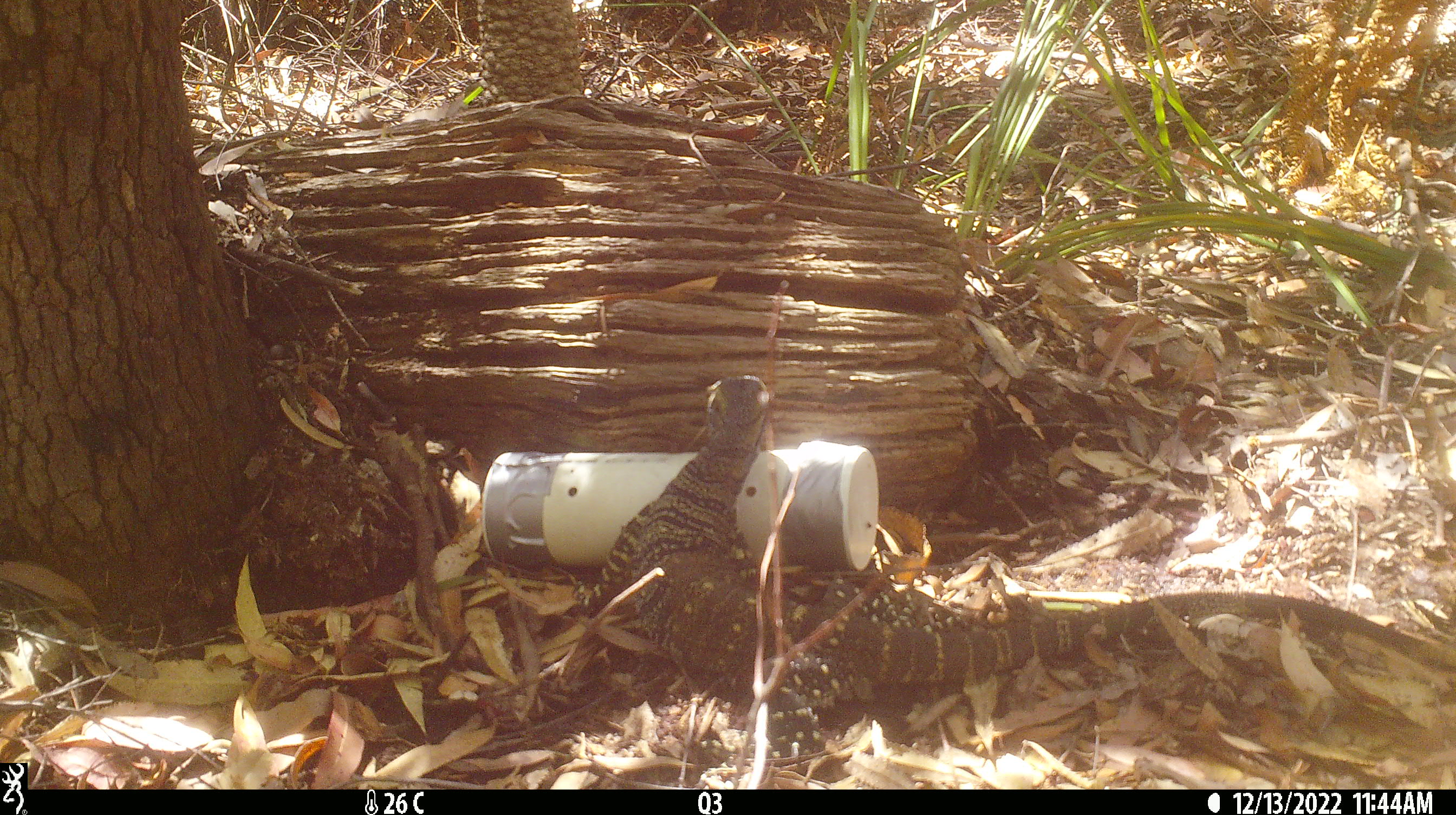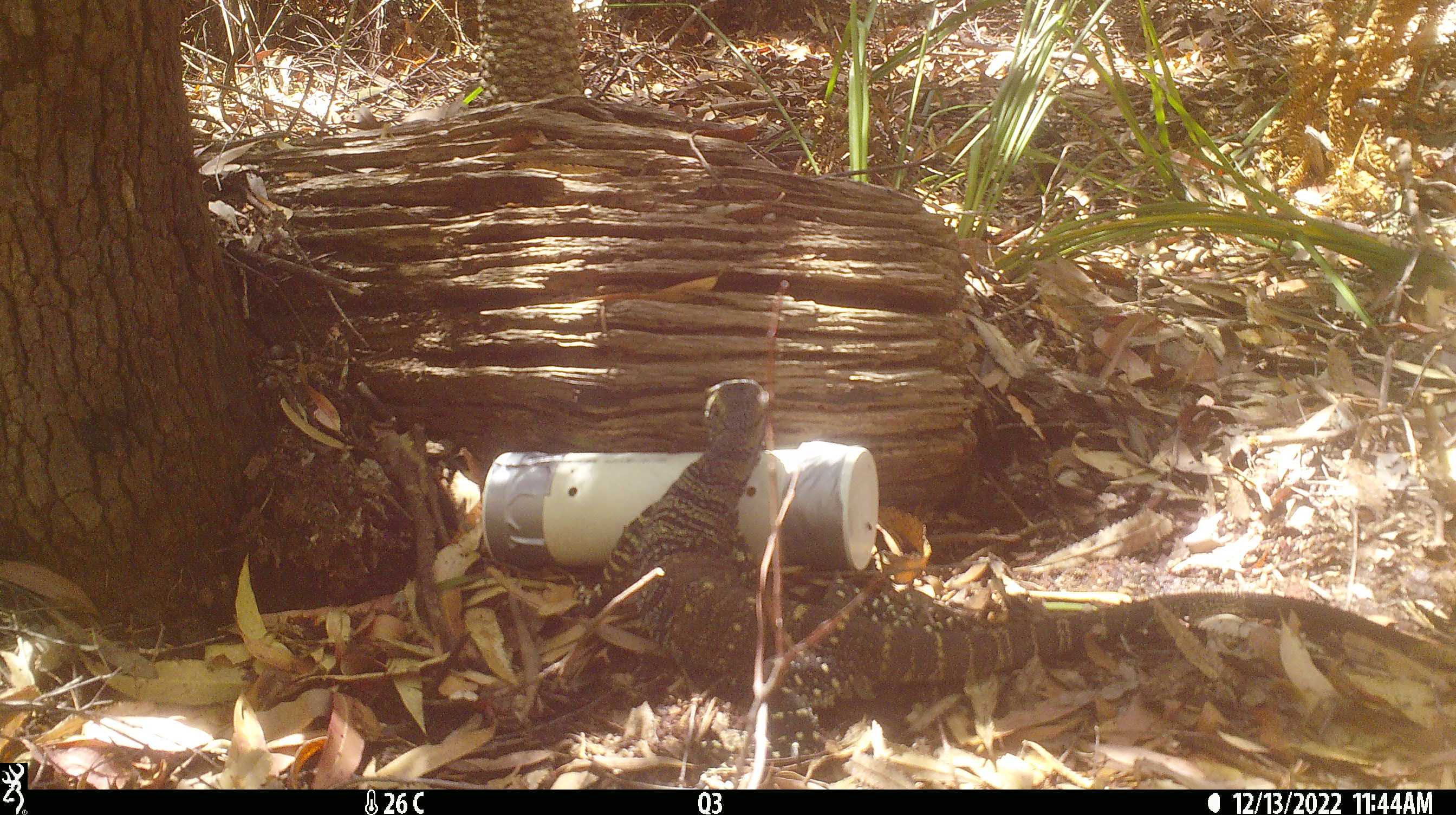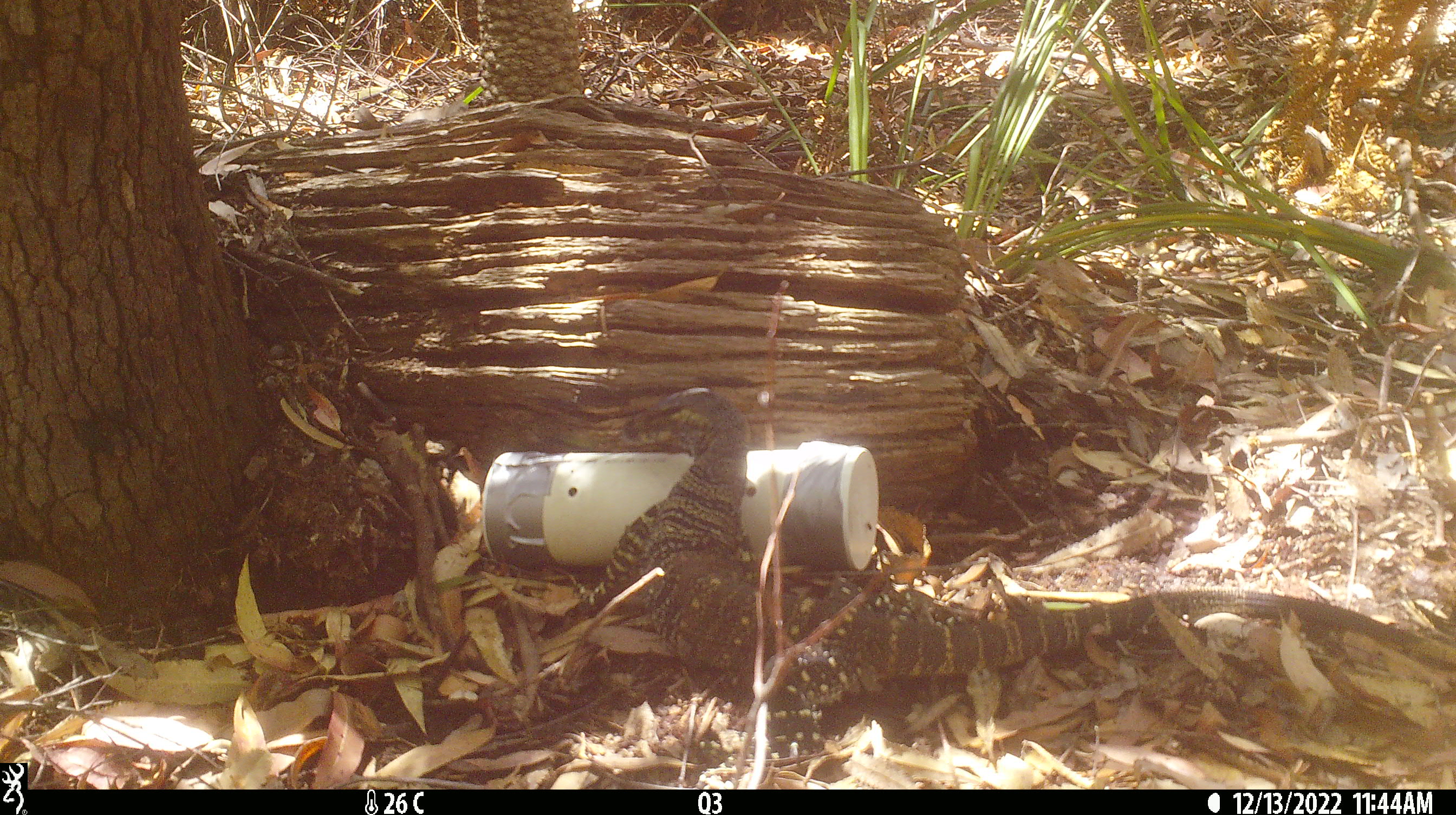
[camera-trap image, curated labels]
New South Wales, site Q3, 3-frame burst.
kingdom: Animalia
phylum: Chordata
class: Reptilia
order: Squamata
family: Varanidae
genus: Varanus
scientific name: Varanus varius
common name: lace monitor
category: goanna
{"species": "goanna (lace monitor) (Varanus varius)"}